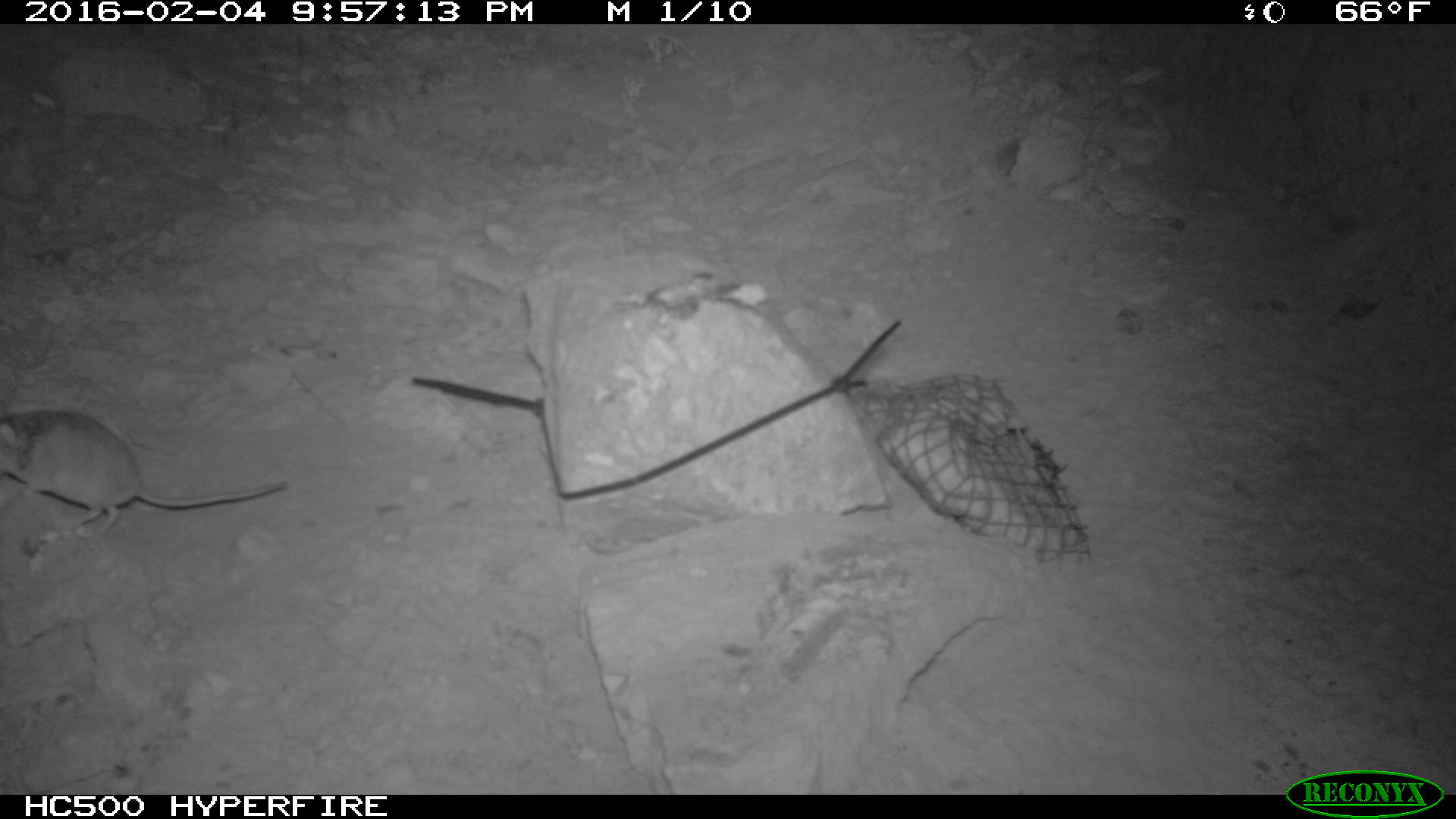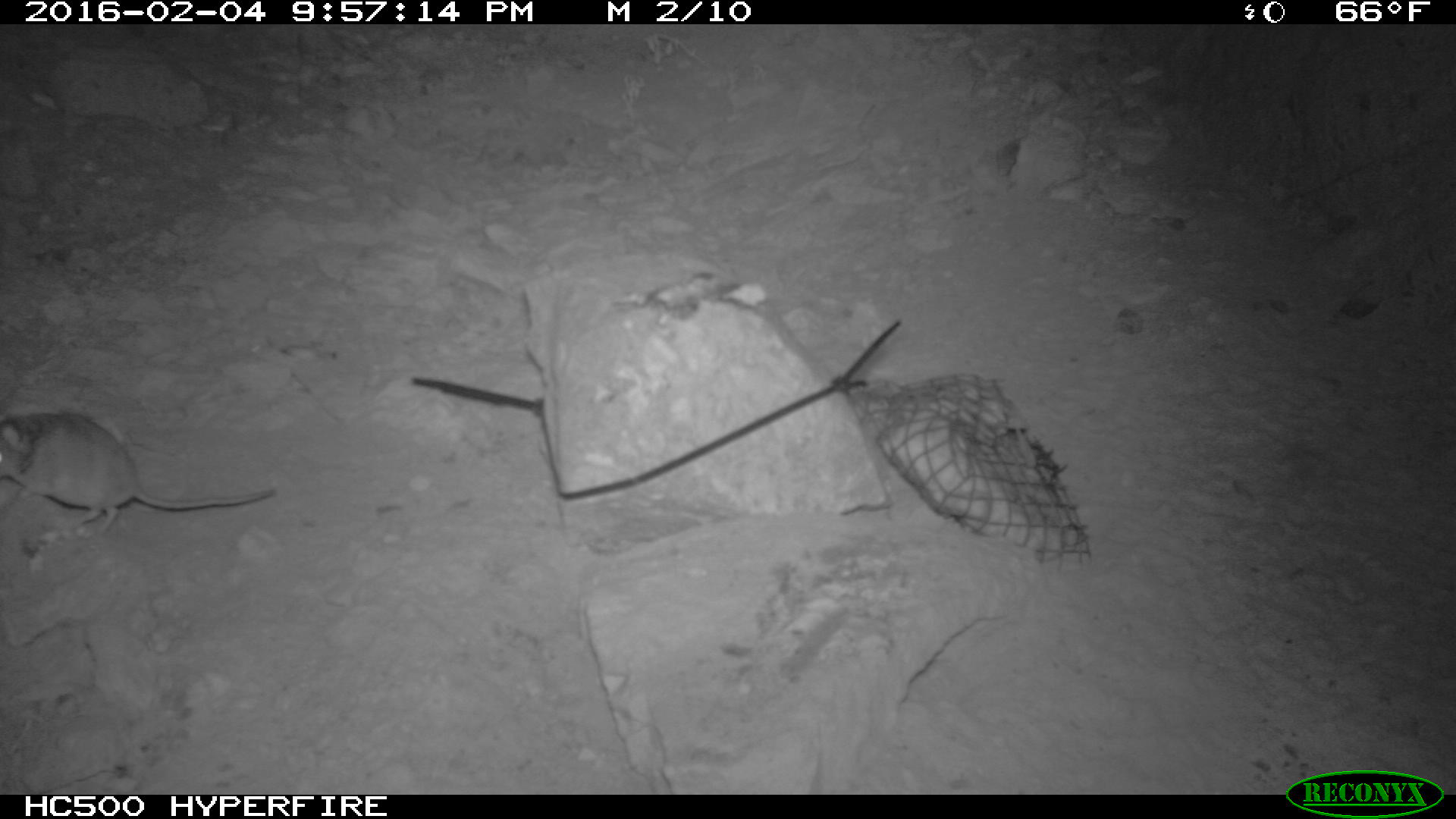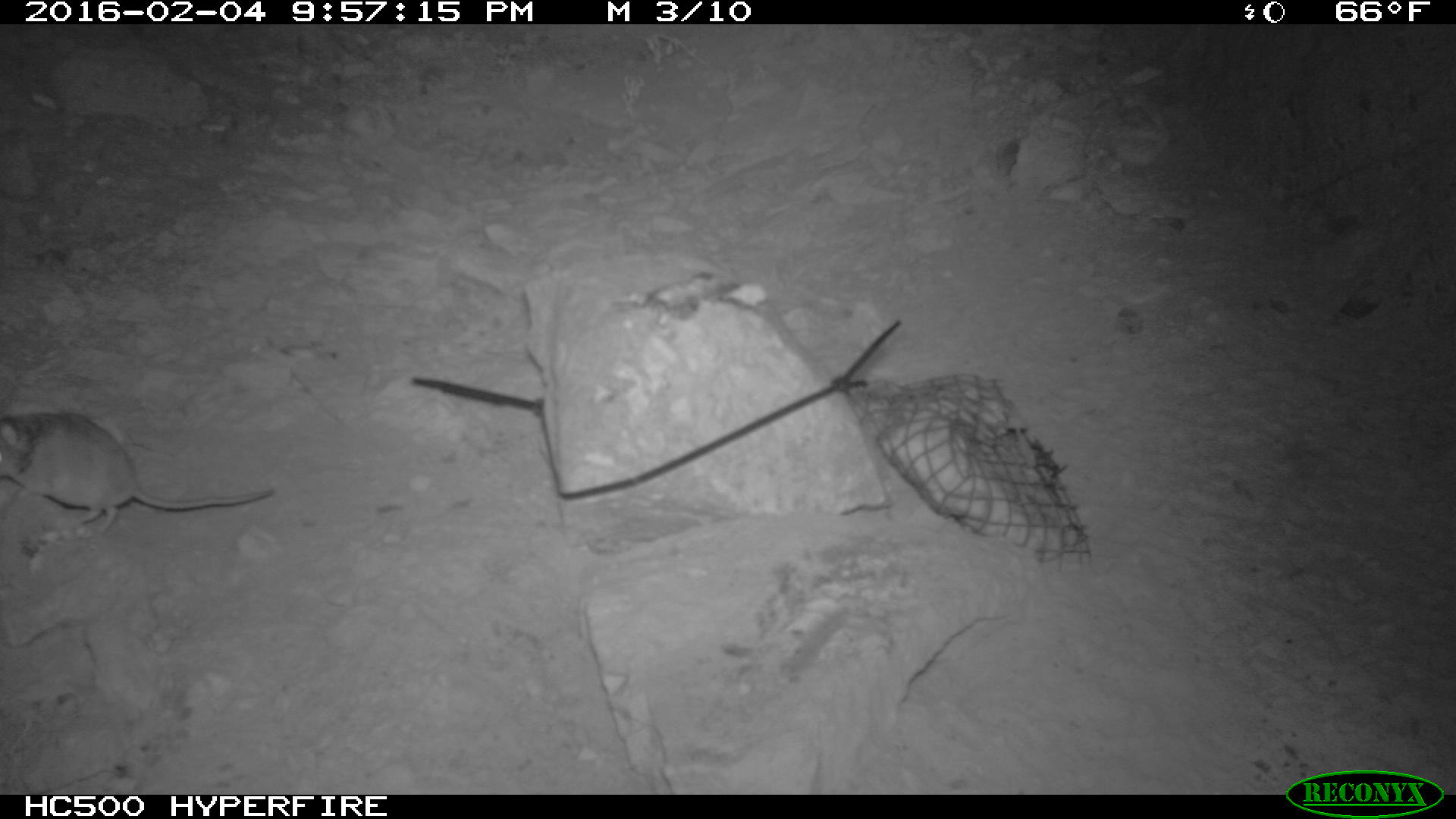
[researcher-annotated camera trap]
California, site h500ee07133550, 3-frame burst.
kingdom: Animalia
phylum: Chordata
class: Mammalia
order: Rodentia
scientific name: Rodentia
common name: rodent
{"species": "rodent (Rodentia)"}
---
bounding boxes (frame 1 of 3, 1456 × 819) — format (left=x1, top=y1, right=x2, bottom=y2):
rodent: (left=0, top=409, right=285, bottom=535)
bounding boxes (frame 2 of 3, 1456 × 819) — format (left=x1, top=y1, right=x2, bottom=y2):
rodent: (left=0, top=410, right=278, bottom=540)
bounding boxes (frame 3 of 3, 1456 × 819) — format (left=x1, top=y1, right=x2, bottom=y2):
rodent: (left=0, top=411, right=274, bottom=535)